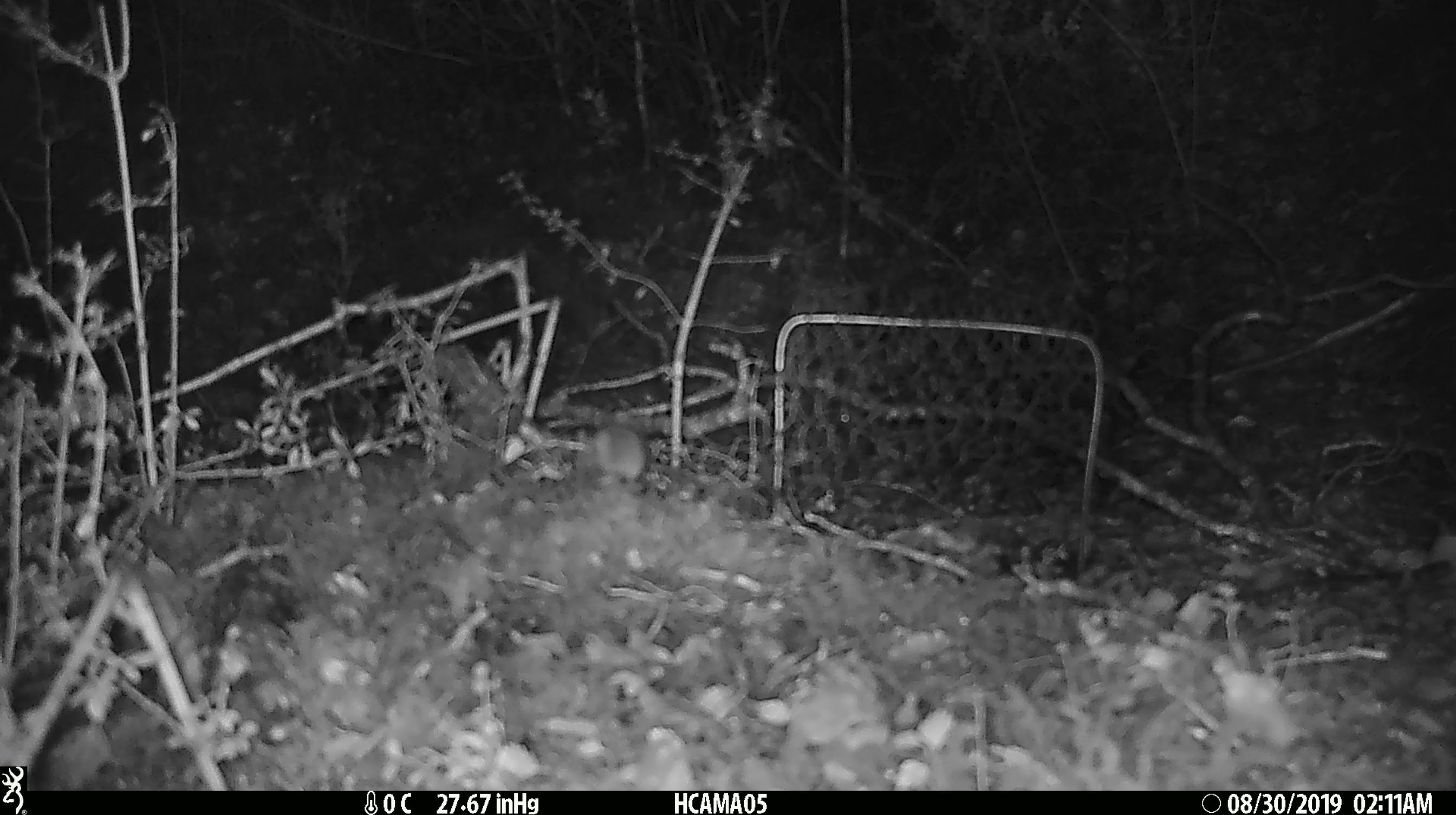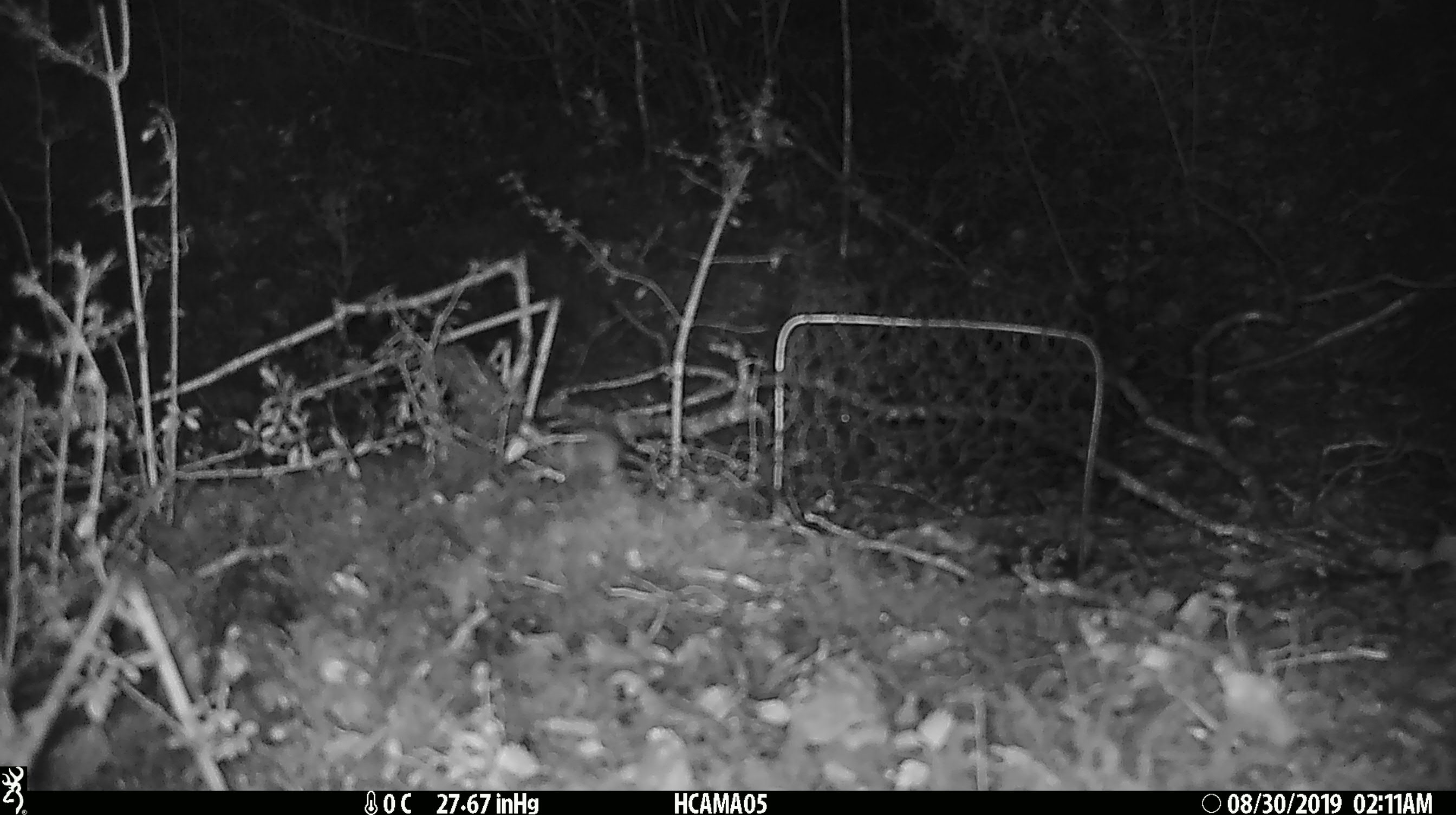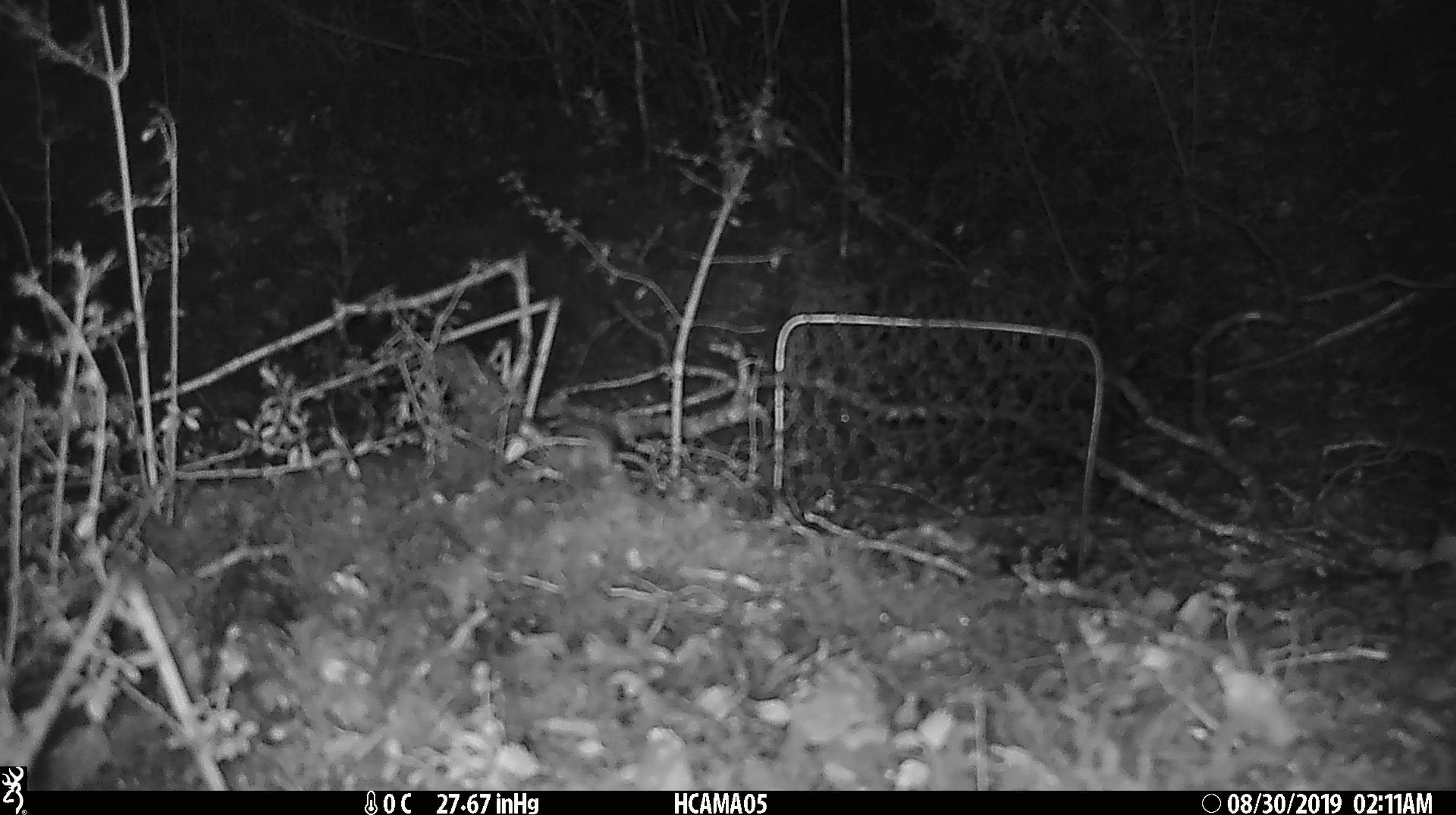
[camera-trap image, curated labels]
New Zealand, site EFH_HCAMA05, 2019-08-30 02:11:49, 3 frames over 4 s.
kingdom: Animalia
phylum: Chordata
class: Mammalia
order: Rodentia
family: Muridae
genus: Mus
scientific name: Mus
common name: mouse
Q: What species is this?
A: Mouse (Mus).